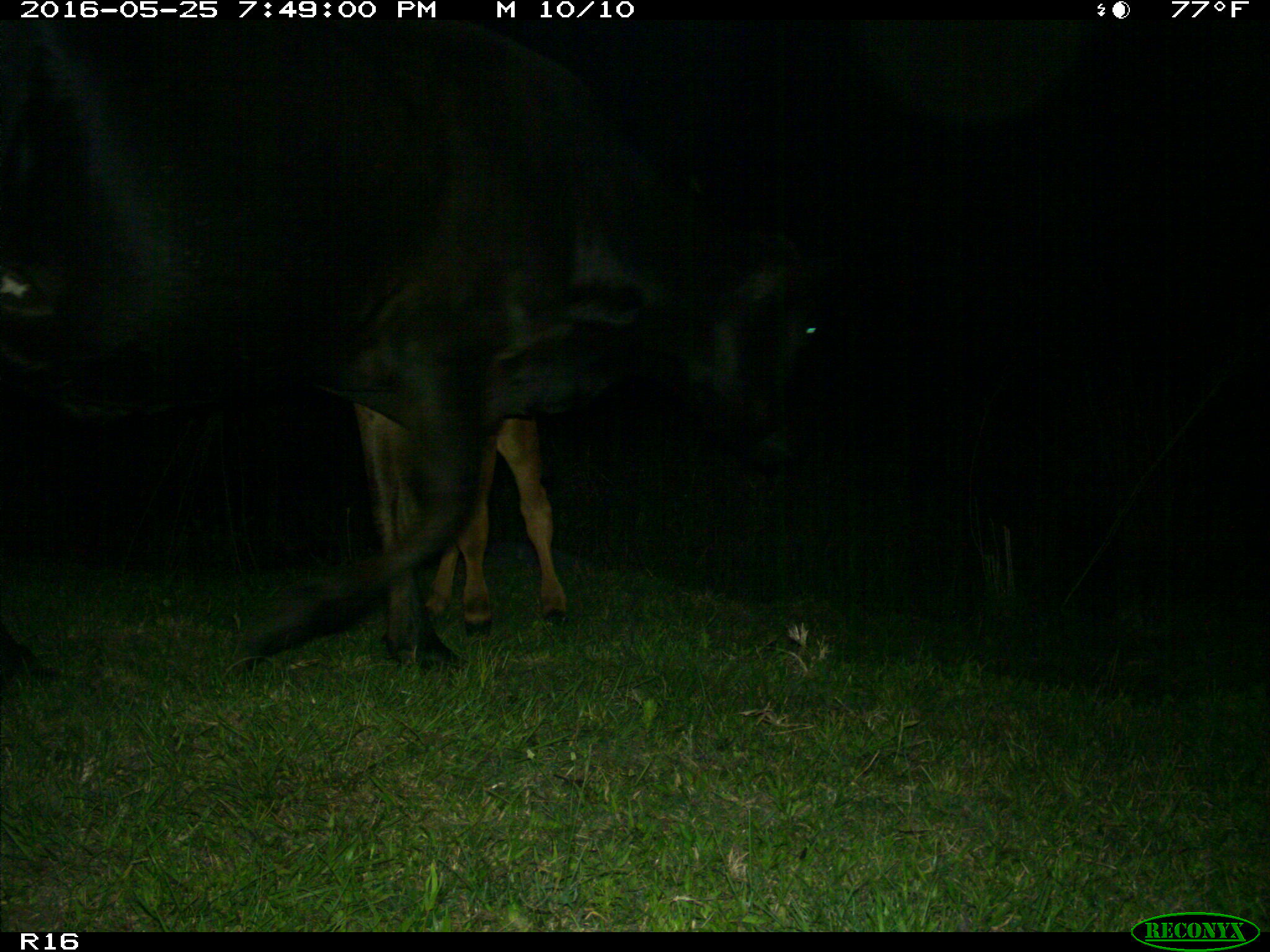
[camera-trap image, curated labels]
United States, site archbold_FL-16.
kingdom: Animalia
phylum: Chordata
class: Mammalia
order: Artiodactyla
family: Bovidae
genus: Bos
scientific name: Bos taurus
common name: domestic cow